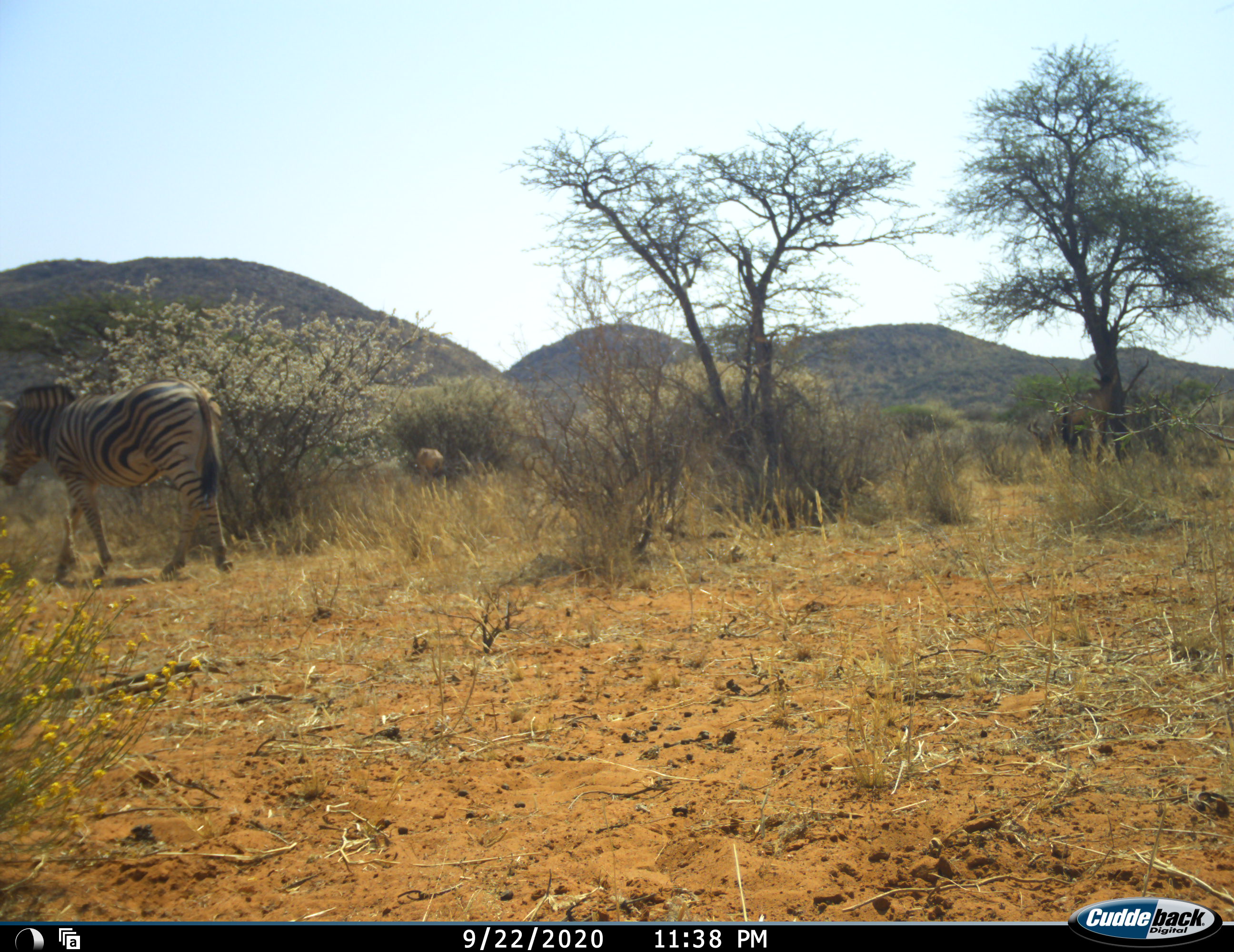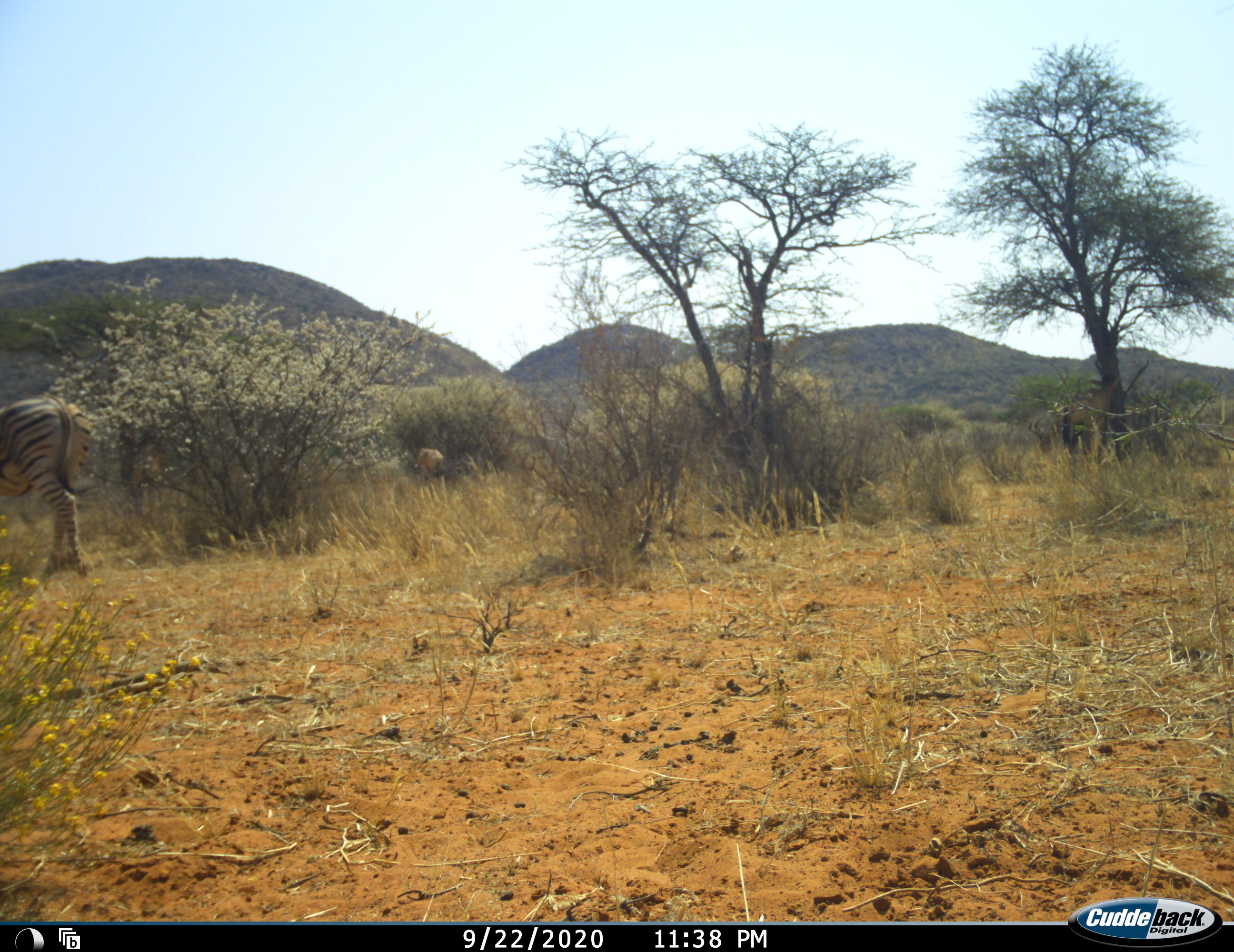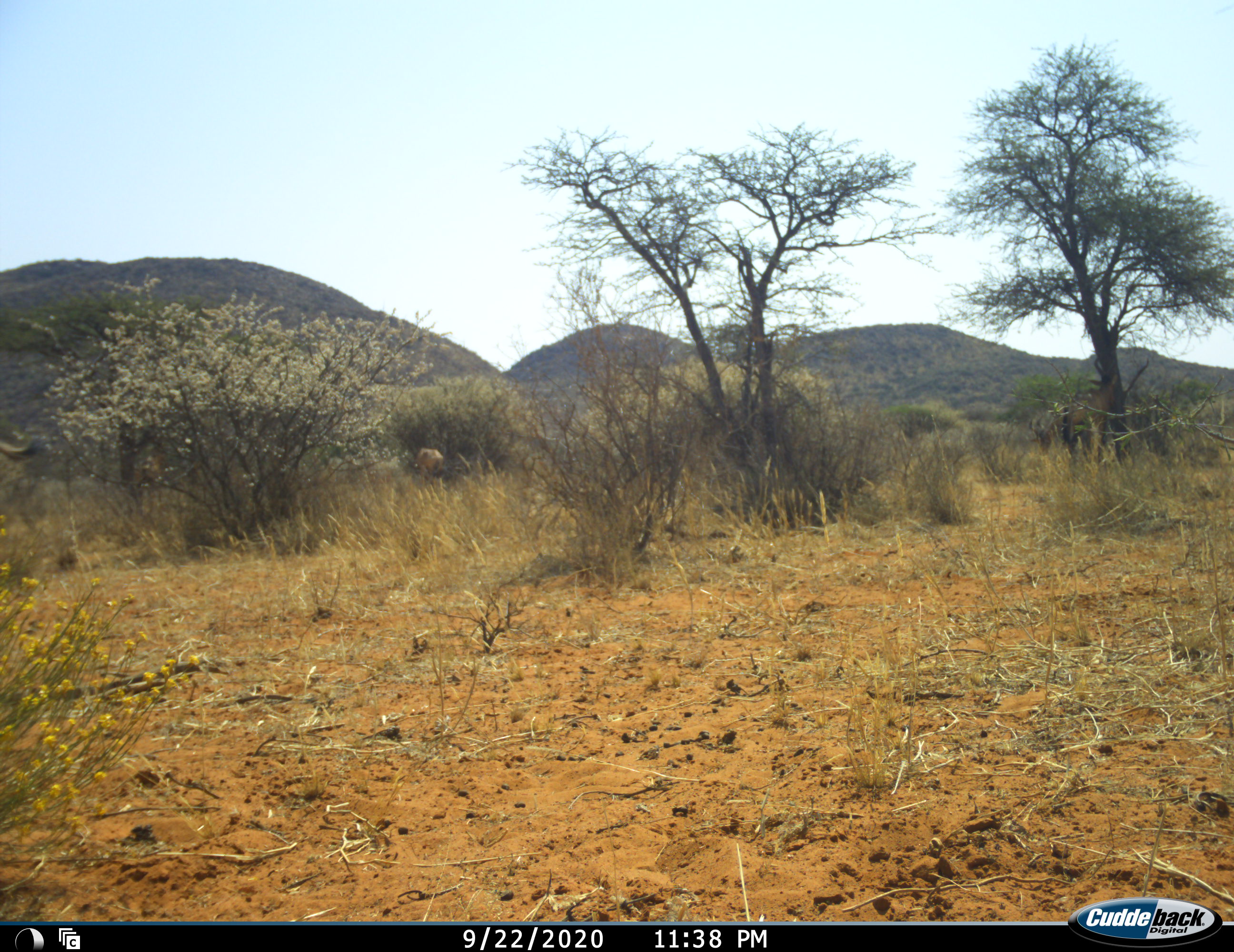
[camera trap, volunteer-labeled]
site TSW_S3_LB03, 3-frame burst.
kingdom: Animalia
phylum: Chordata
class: Mammalia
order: Perissodactyla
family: Equidae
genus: Equus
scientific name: Equus quagga burchellii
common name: burchell's zebra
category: zebraburchells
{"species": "zebraburchells (burchell's zebra) (Equus quagga burchellii)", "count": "1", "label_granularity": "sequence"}